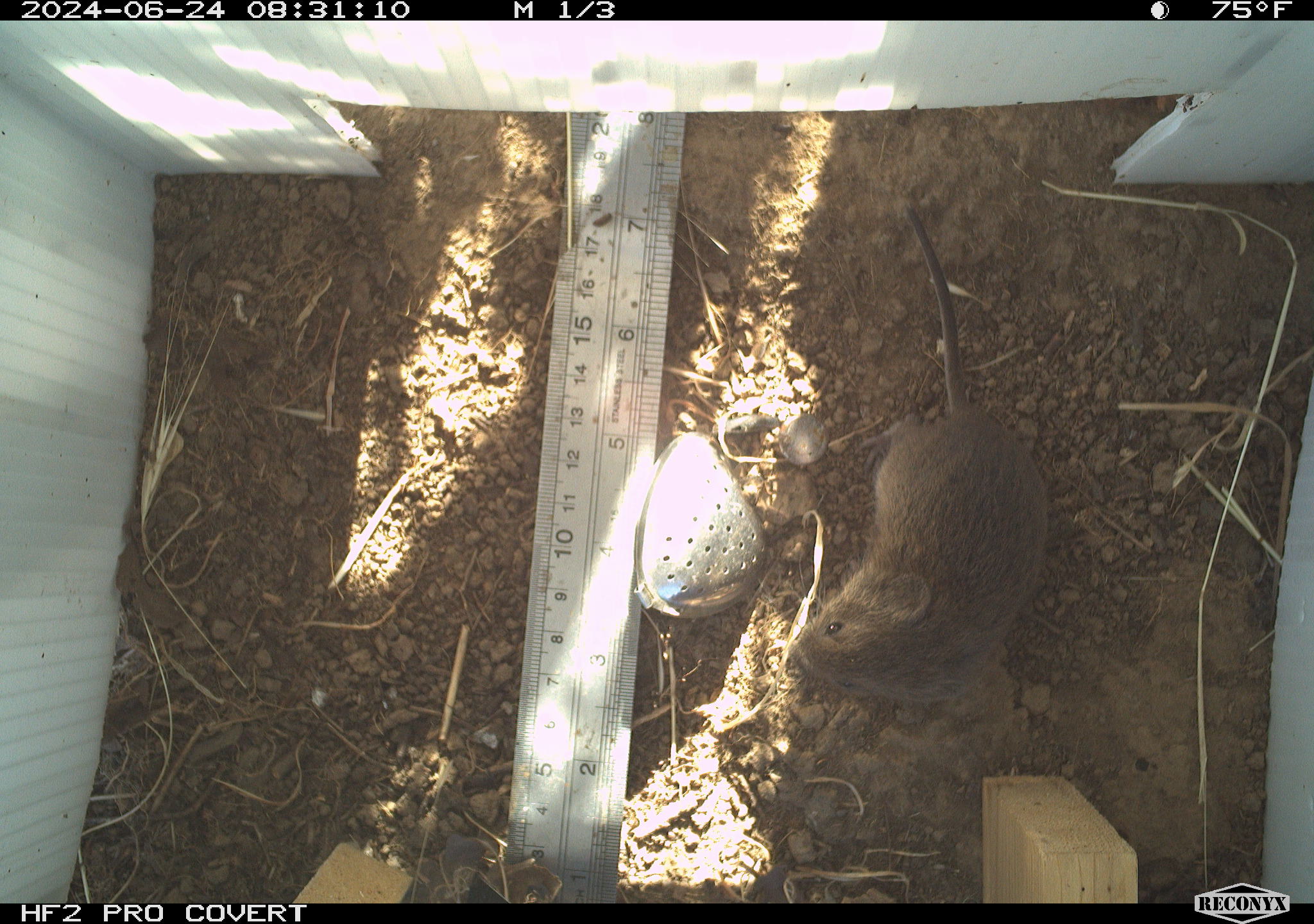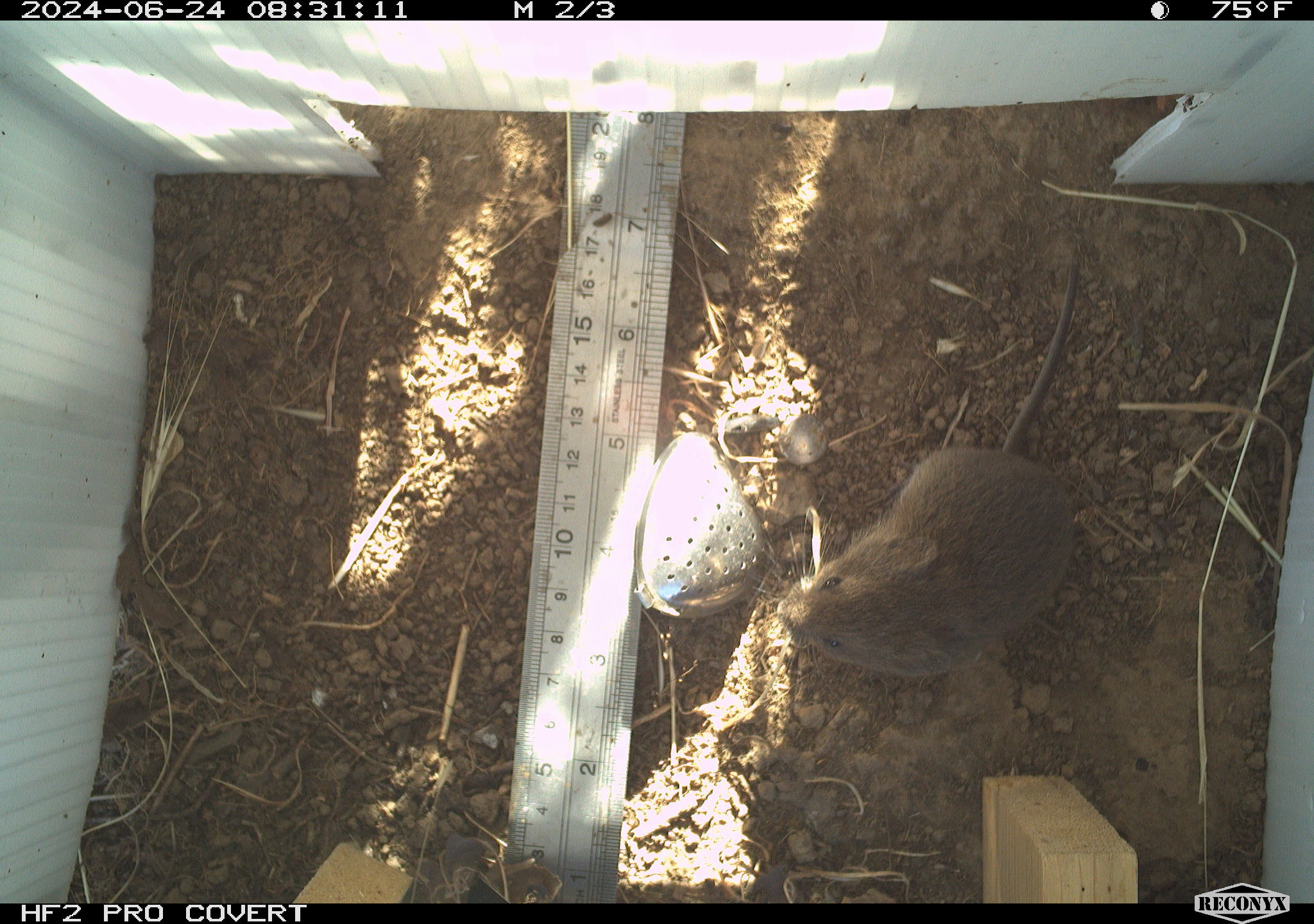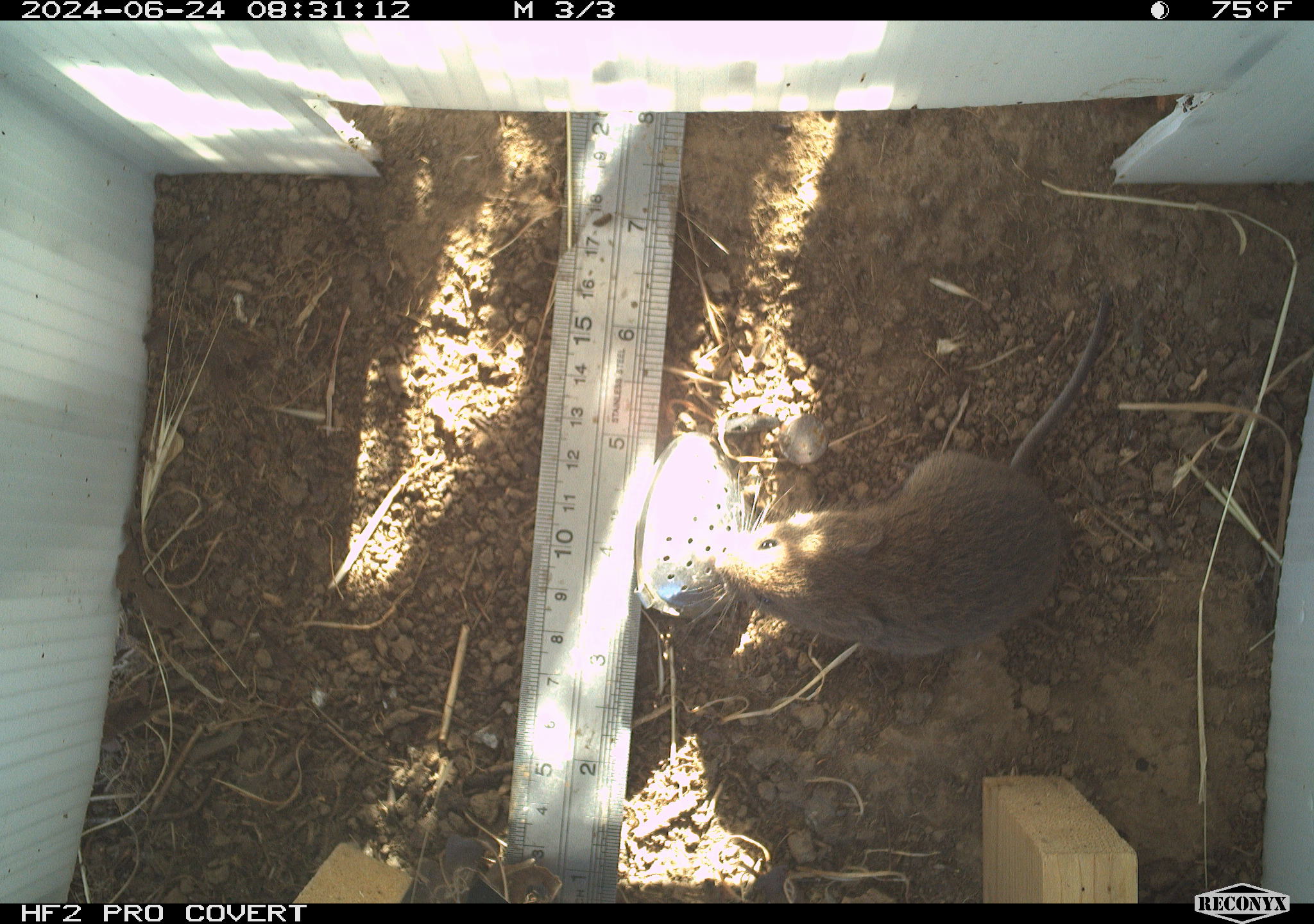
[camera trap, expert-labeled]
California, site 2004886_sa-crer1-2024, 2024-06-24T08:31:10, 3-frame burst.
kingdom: Animalia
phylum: Chordata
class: Mammalia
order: Rodentia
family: Cricetidae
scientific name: Arvicolinae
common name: voles, lemmings, and muskrats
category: arvicolinae subfamily